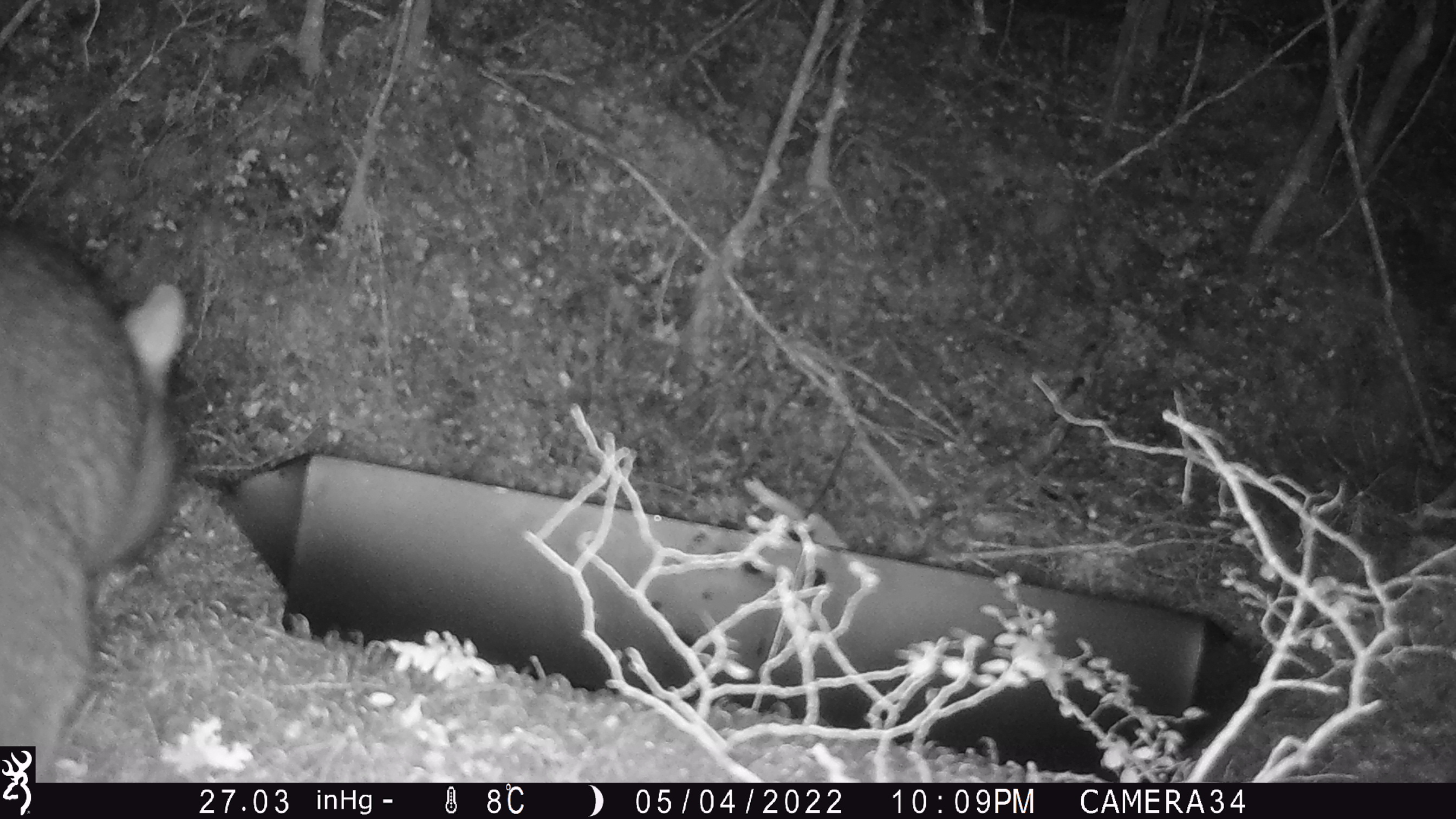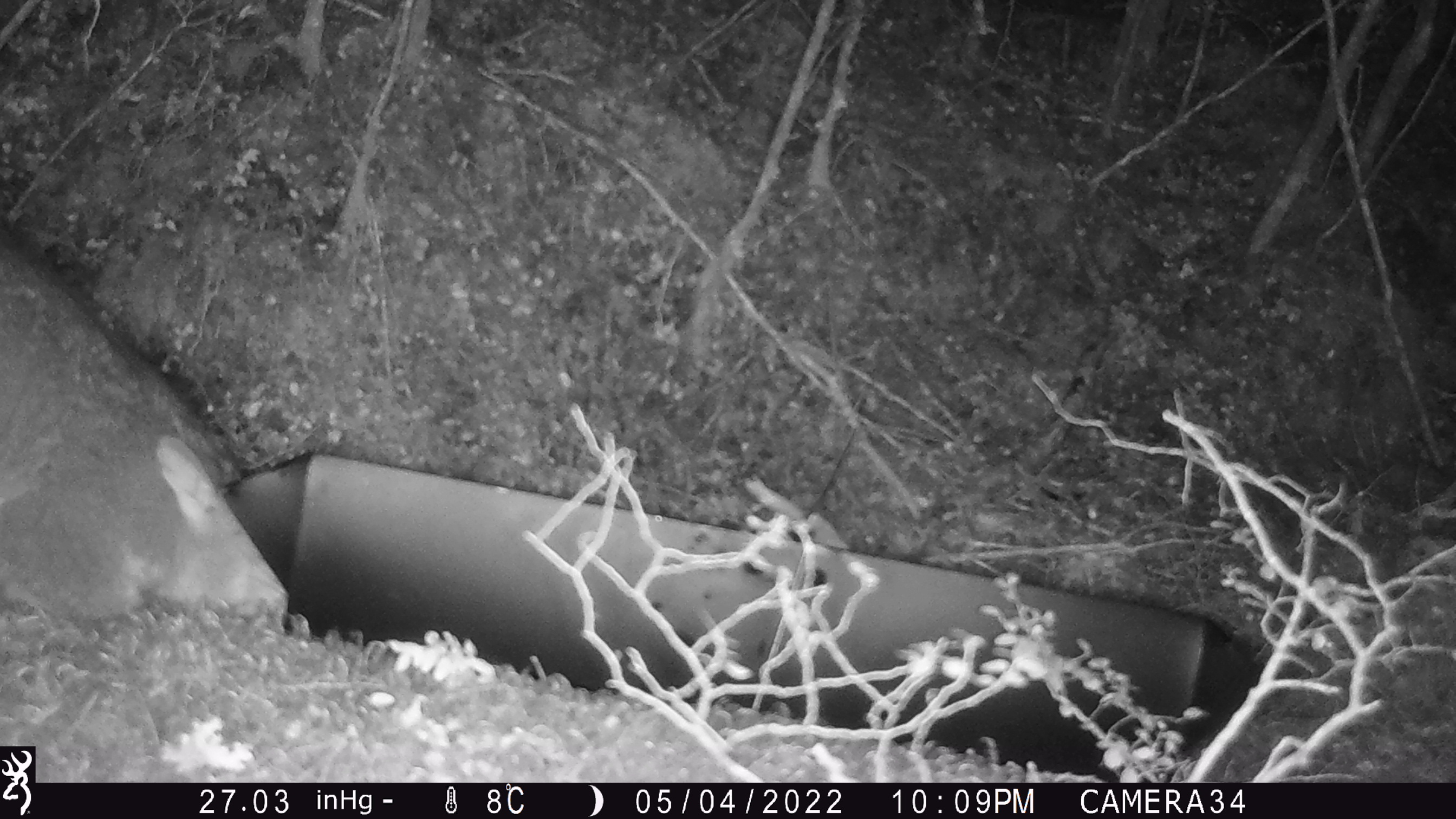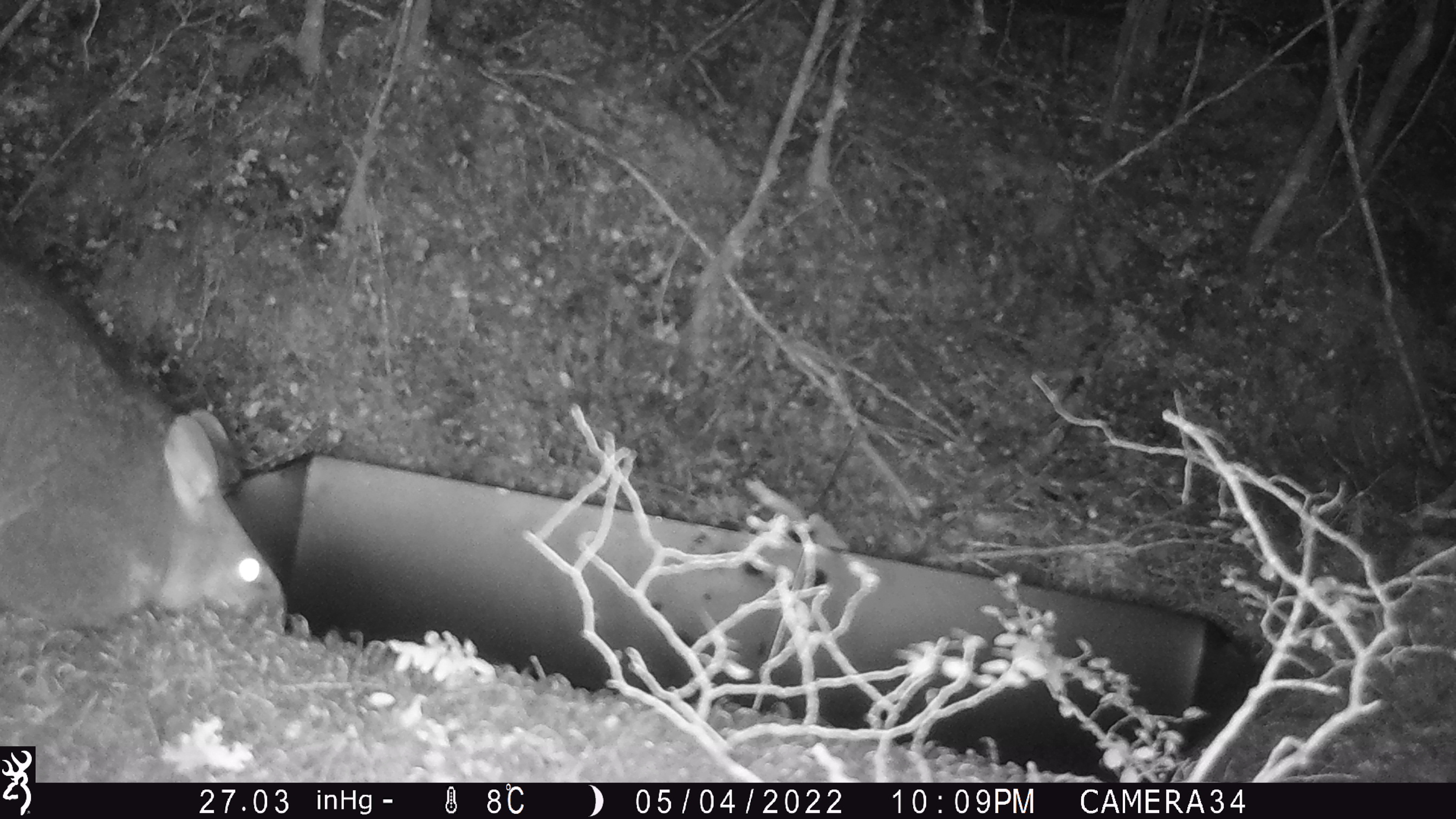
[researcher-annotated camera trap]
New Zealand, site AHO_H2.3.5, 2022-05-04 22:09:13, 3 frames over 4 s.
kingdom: Animalia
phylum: Chordata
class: Mammalia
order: Diprotodontia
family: Phalangeridae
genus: Trichosurus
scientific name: Trichosurus vulpecula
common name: common brushtail possum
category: possum